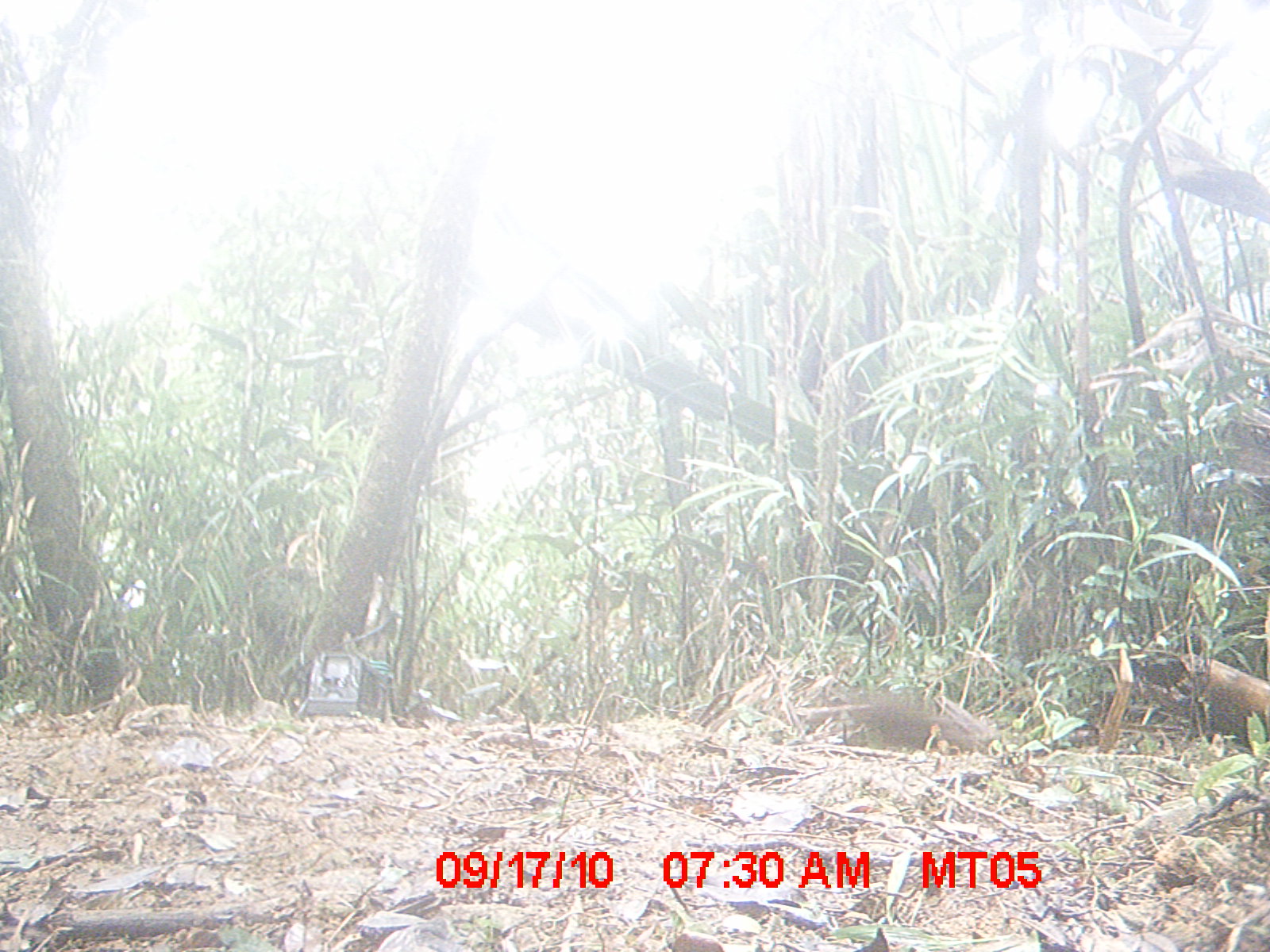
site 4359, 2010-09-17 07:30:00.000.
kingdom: Animalia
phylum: Chordata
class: Mammalia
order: Rodentia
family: Muridae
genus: Rattus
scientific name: Rattus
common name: rodent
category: unknown rat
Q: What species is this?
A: Unknown rat (rodent) (Rattus).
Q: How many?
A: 1.